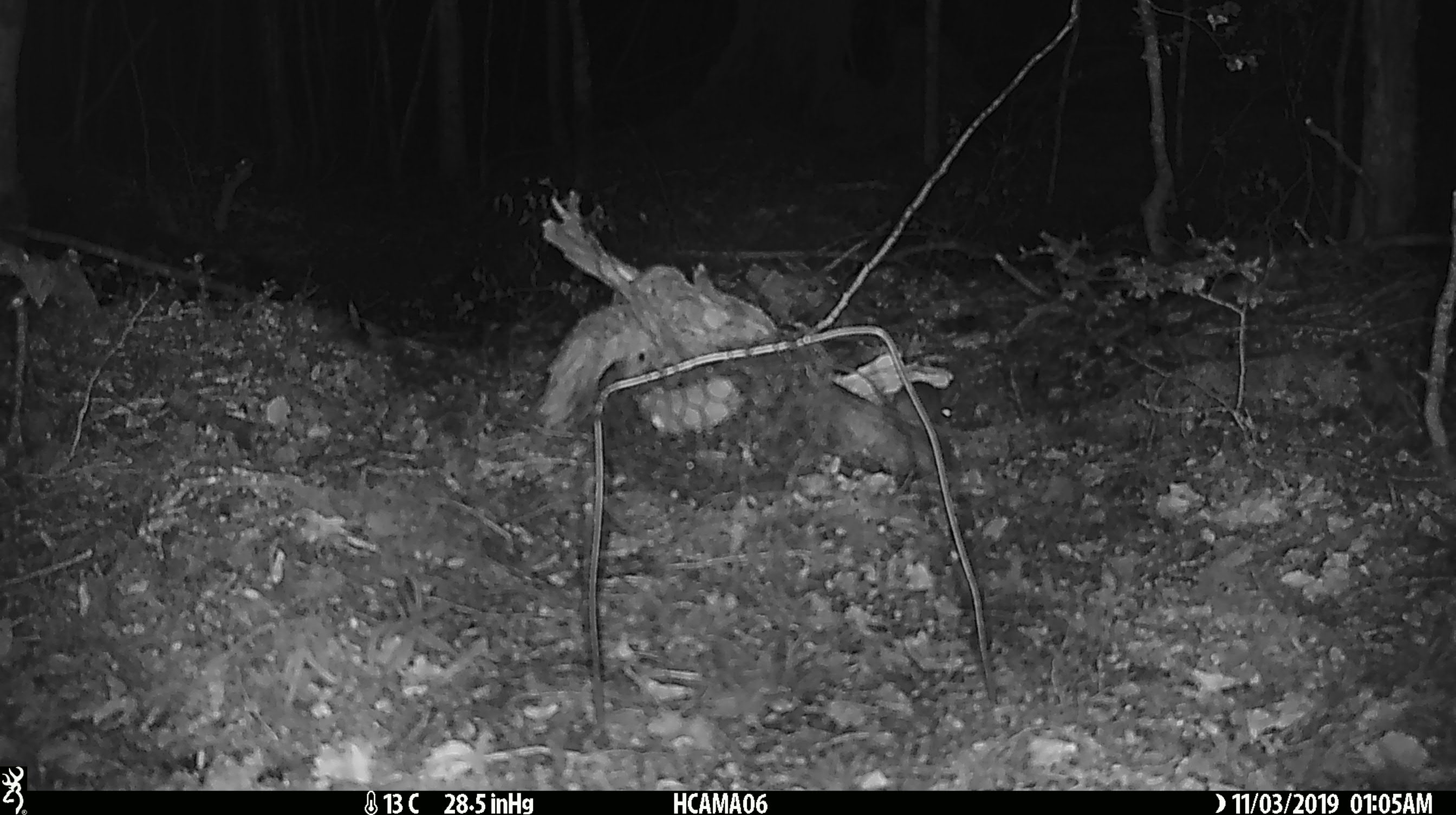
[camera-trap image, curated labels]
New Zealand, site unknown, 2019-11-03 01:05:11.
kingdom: Animalia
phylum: Chordata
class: Mammalia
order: Rodentia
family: Muridae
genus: Mus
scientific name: Mus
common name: mouse